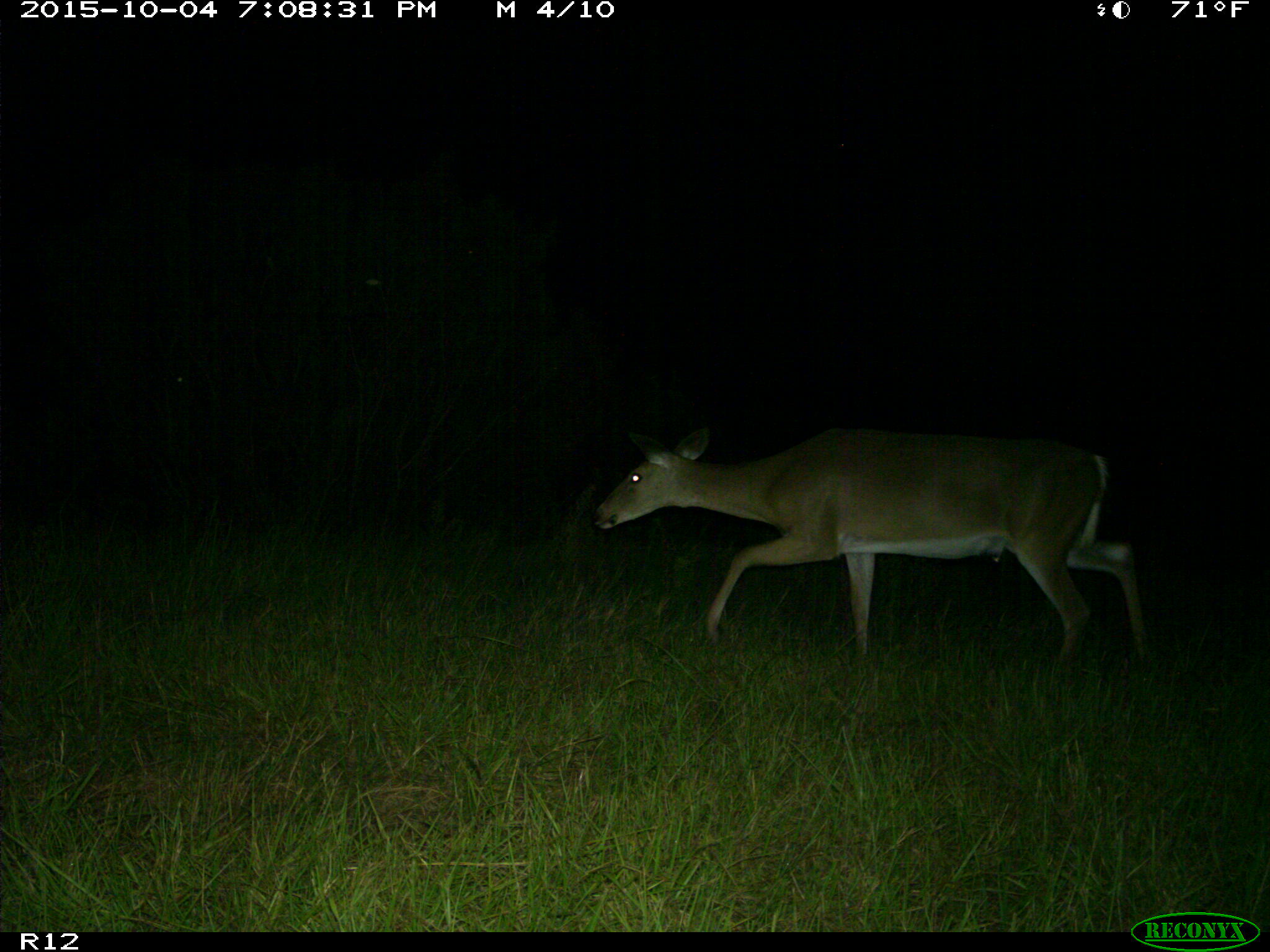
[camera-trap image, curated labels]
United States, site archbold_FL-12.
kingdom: Animalia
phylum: Chordata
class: Mammalia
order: Artiodactyla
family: Cervidae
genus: Odocoileus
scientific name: Odocoileus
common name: deer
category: unidentified deer